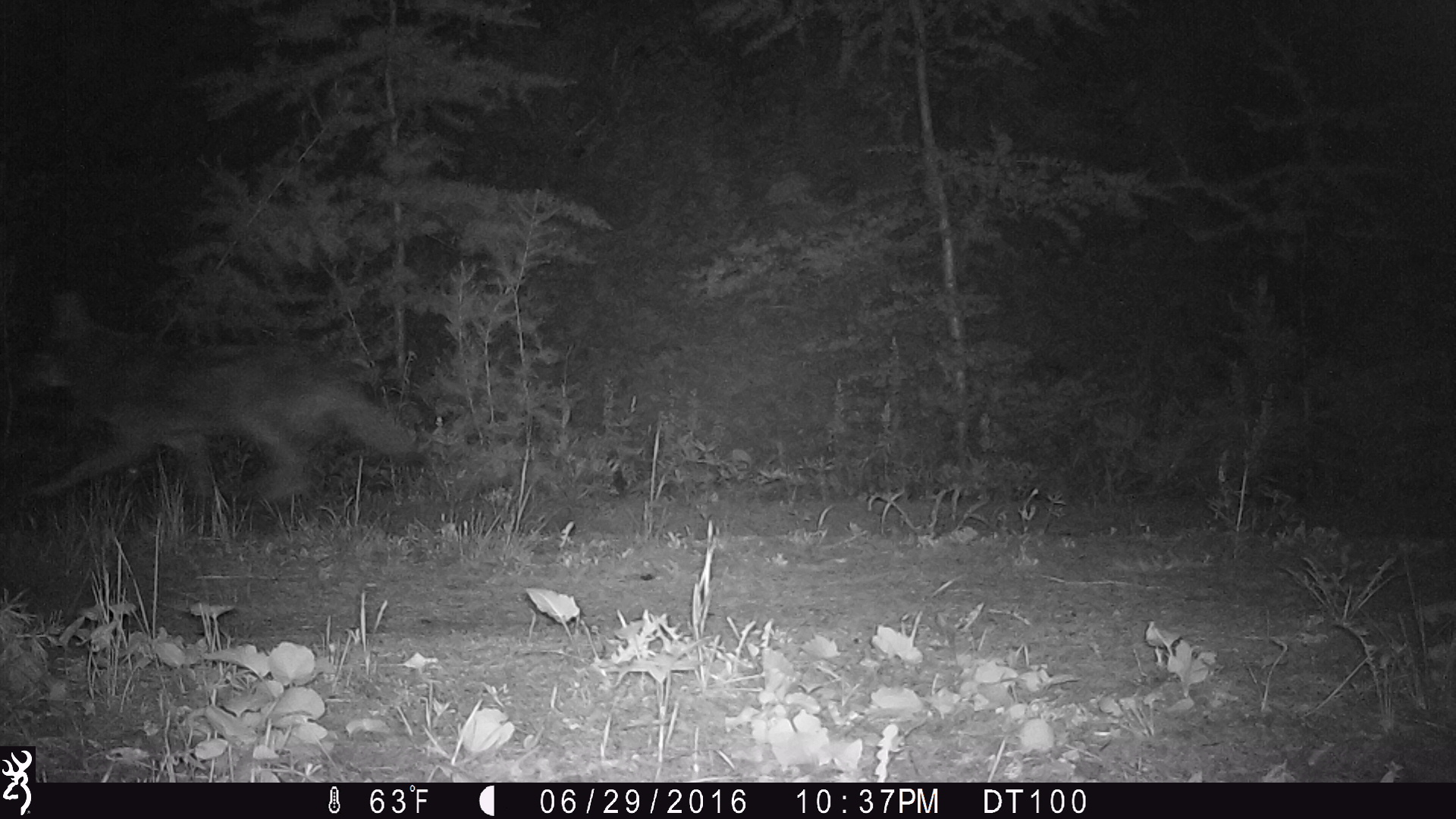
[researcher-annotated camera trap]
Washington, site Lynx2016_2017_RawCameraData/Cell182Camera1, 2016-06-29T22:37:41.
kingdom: Animalia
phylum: Chordata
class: Mammalia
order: Carnivora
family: Canidae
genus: Canis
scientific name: Canis latrans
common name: coyote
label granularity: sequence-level